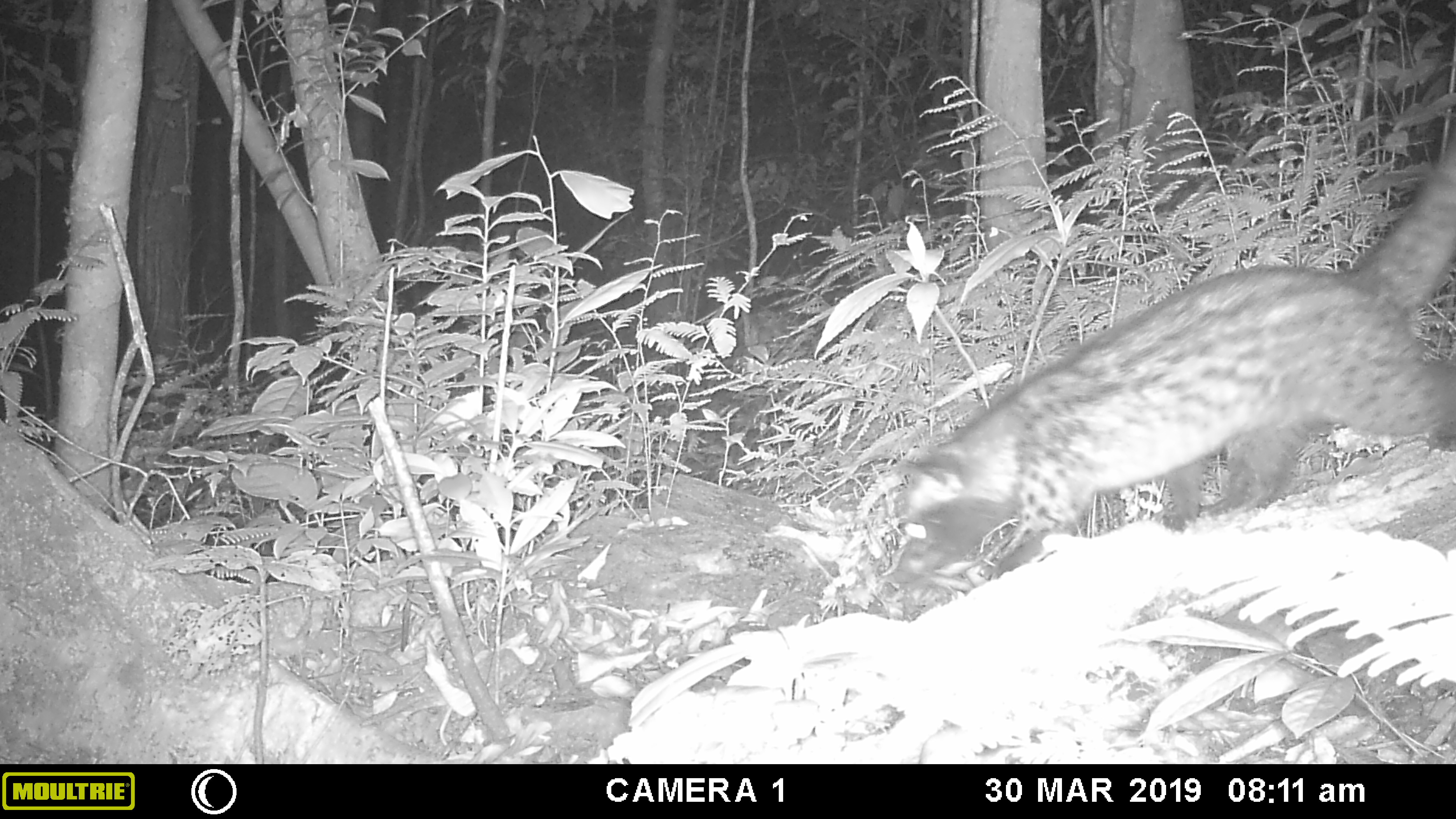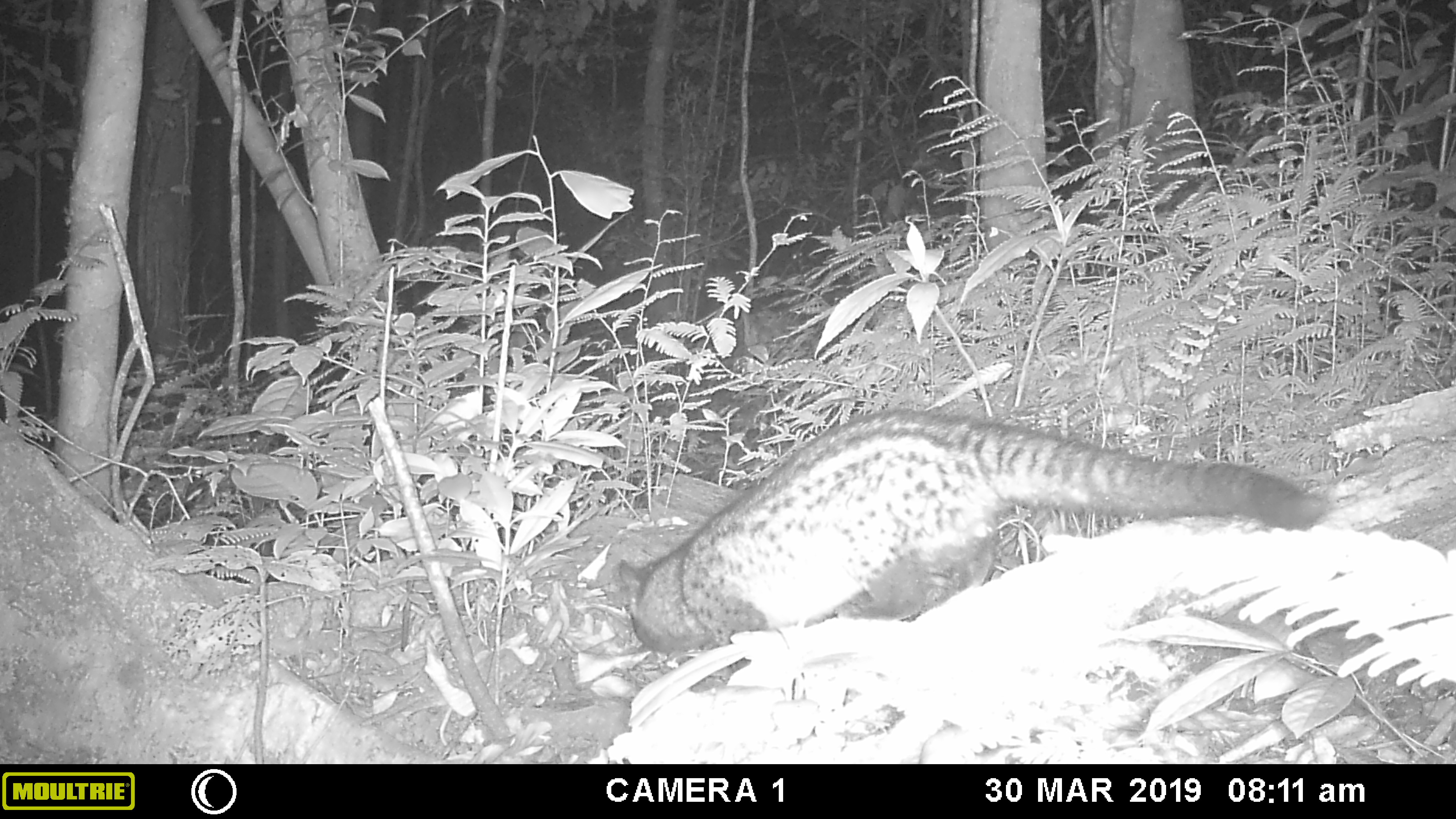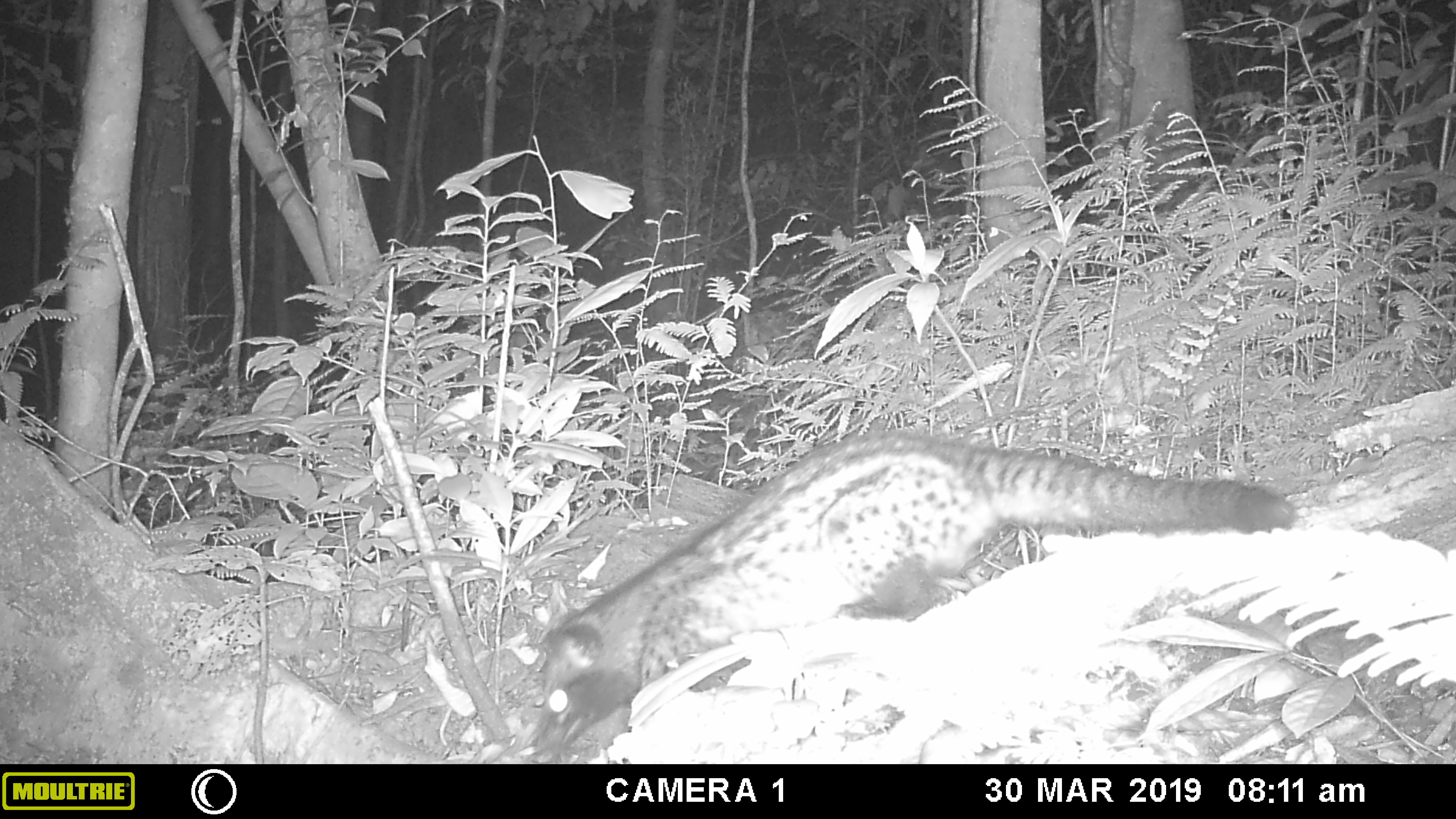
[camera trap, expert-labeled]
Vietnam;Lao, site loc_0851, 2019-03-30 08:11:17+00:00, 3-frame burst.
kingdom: Animalia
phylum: Chordata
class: Mammalia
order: Carnivora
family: Viverridae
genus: Paradoxurus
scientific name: Paradoxurus hermaphroditus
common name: common palm civet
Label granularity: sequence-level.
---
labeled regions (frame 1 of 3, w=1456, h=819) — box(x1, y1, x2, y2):
common palm civet: box(892, 113, 1456, 585)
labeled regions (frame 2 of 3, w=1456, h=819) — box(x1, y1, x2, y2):
common palm civet: box(616, 407, 1331, 670)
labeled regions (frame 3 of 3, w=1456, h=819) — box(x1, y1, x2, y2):
common palm civet: box(528, 427, 1296, 762)